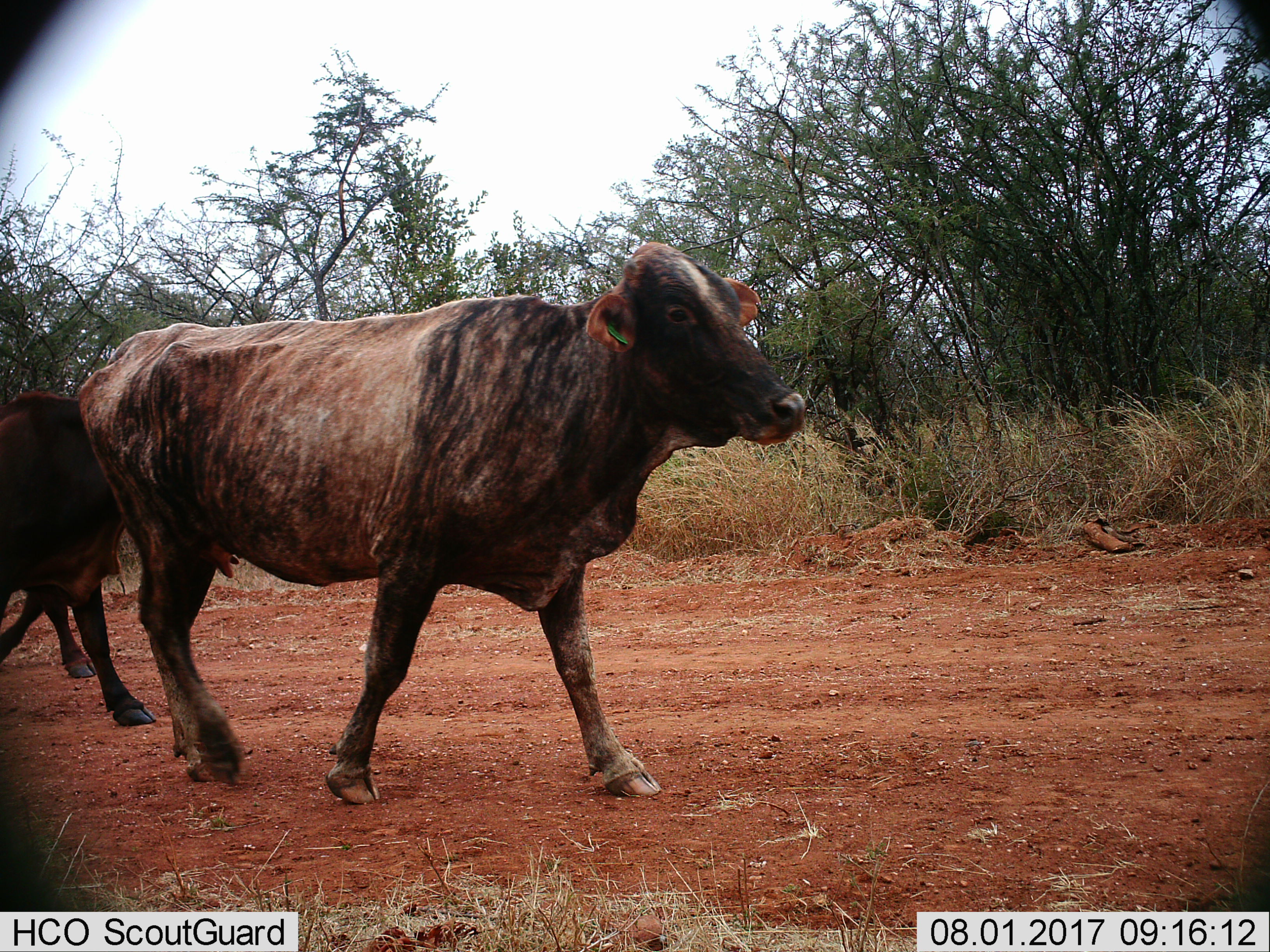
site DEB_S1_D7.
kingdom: Animalia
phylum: Chordata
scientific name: Vertebrata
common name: domestic animal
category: domesticanimal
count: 2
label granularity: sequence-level